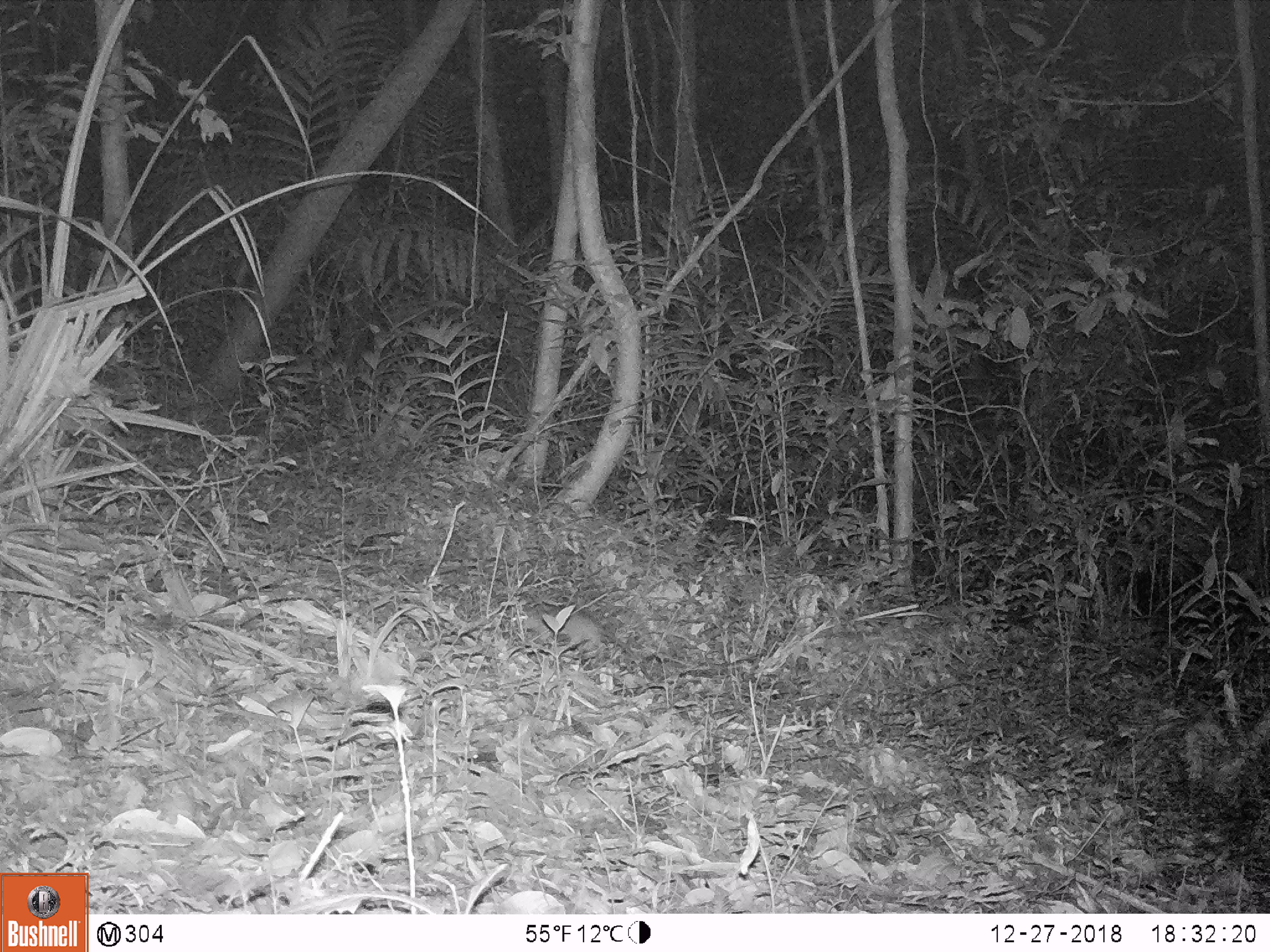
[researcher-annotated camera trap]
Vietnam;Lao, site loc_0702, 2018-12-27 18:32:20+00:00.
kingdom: Animalia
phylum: Chordata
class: Mammalia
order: Rodentia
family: Muridae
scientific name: Muridae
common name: old-world mice and rats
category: unidentified murid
Unidentified murid (old-world mice and rats) (Muridae). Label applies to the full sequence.